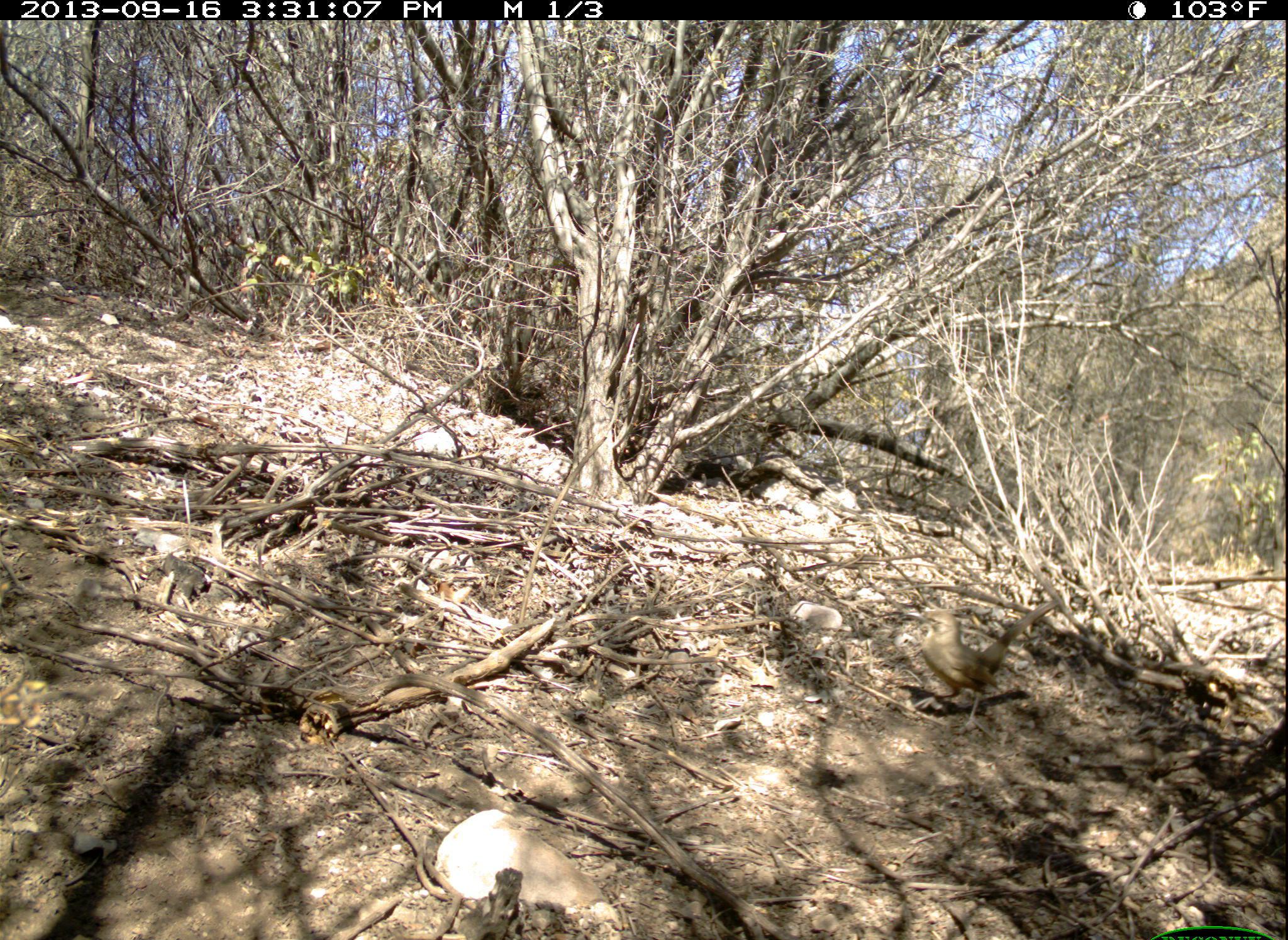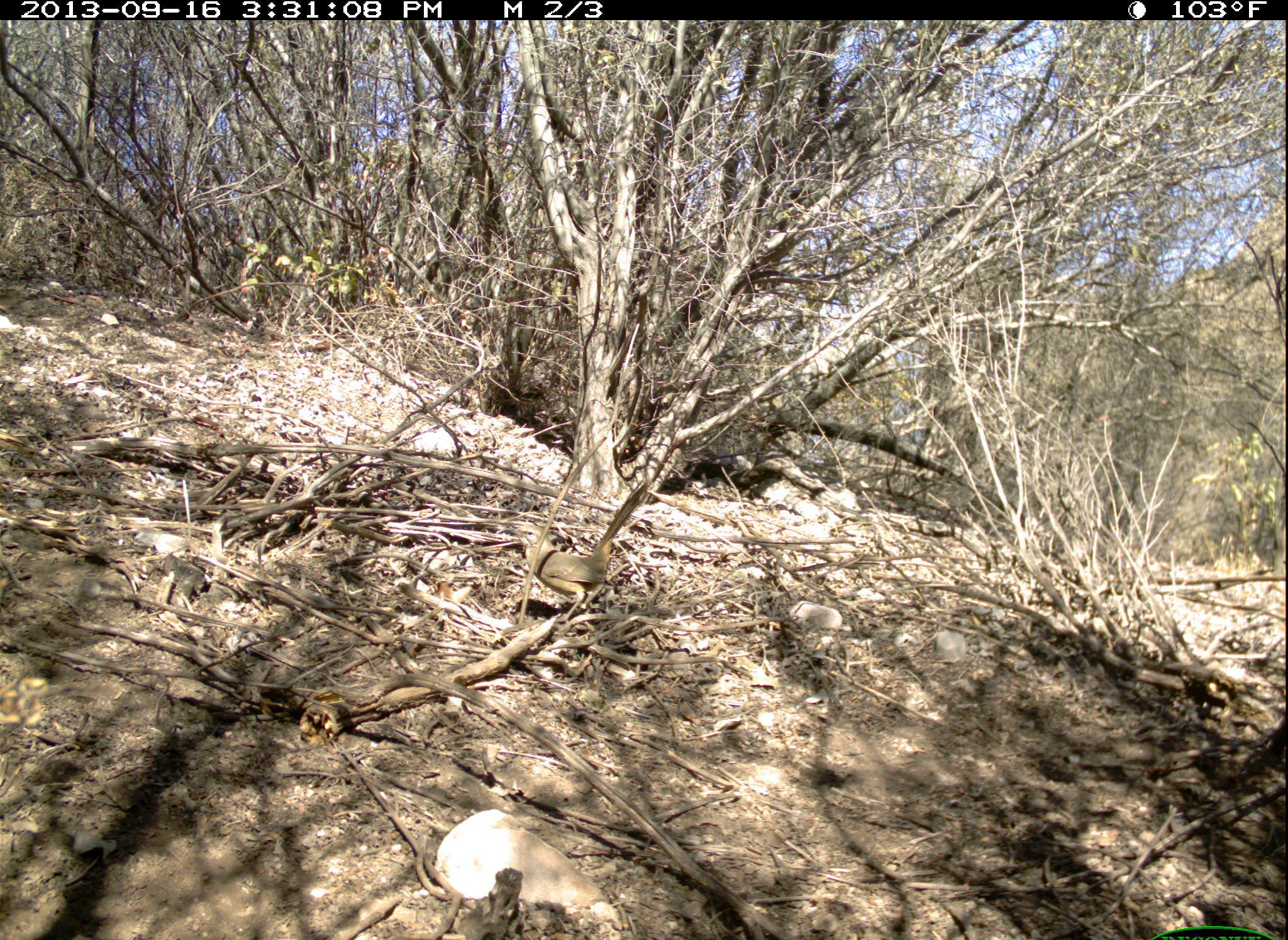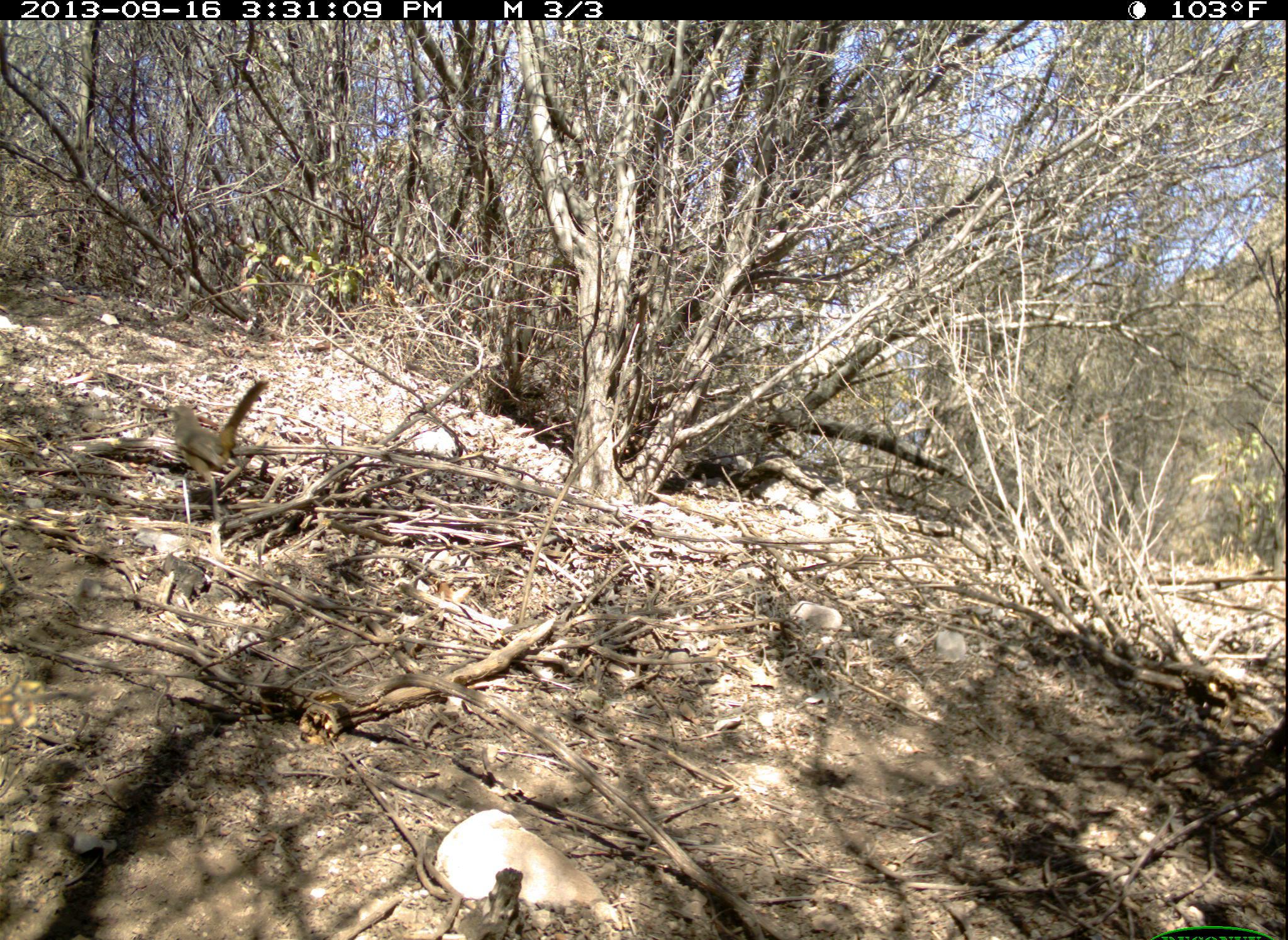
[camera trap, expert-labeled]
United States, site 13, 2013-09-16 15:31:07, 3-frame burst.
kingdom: Animalia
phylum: Chordata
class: Aves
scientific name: Aves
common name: bird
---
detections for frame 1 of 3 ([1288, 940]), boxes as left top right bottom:
bird: 907 596 1060 735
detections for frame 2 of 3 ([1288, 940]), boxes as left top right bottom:
bird: 496 476 652 625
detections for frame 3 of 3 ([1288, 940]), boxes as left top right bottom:
bird: 160 379 270 518